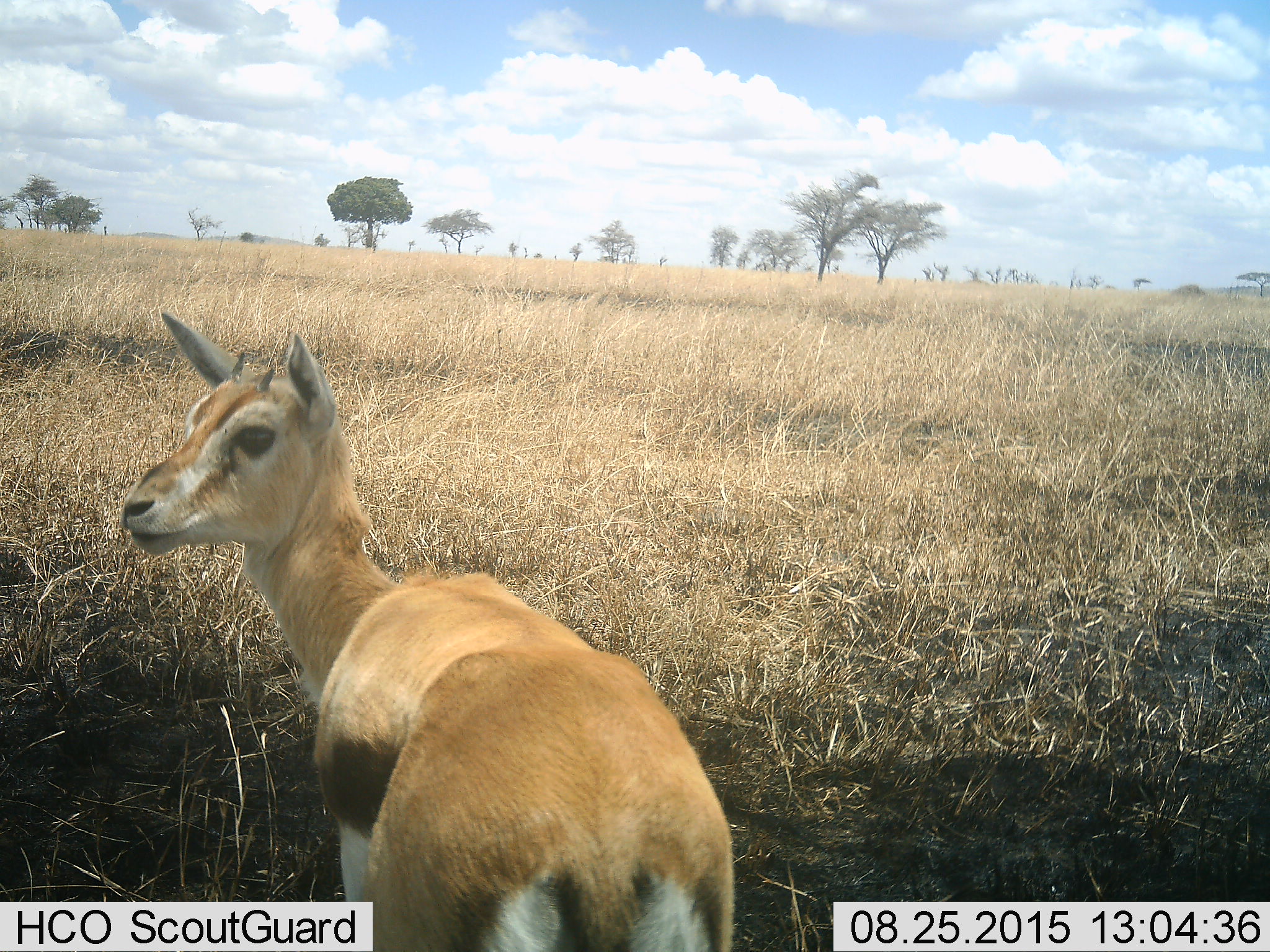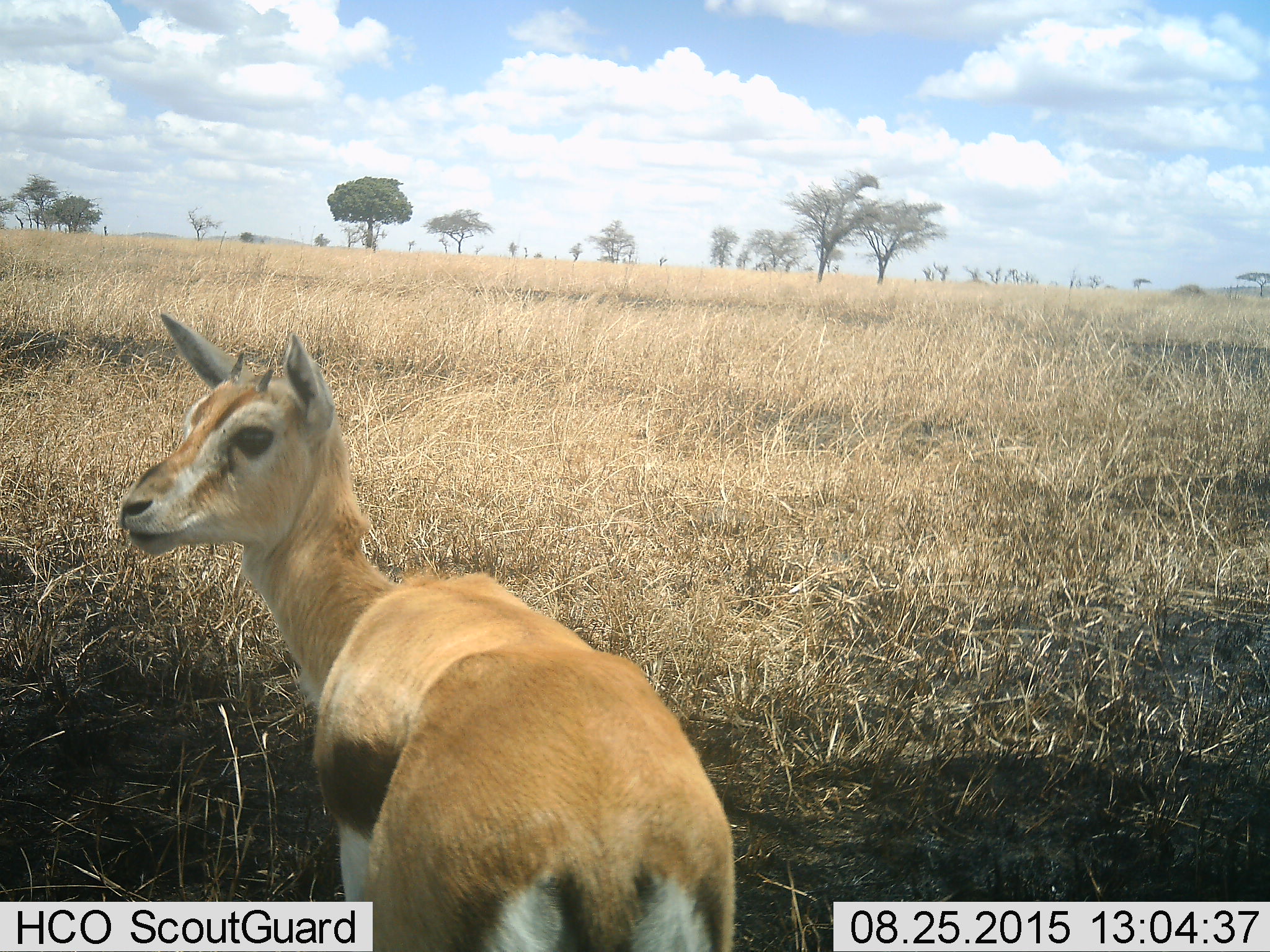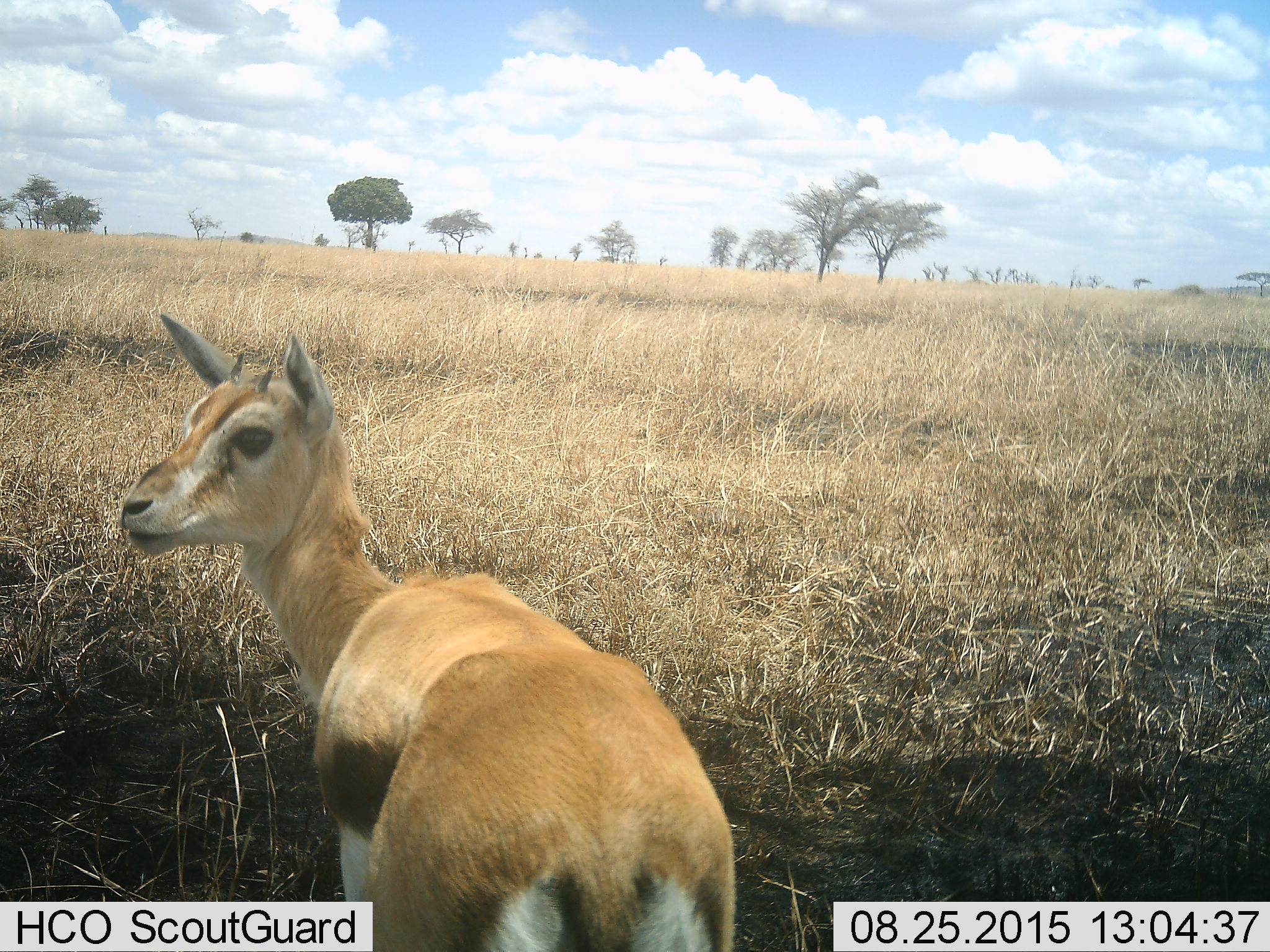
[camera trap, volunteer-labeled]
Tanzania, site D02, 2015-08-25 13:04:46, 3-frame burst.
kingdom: Animalia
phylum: Chordata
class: Mammalia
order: Artiodactyla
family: Bovidae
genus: Eudorcas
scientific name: Eudorcas thomsonii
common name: thomson's gazelle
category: gazellethomsons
Gazellethomsons (thomson's gazelle) (Eudorcas thomsonii), count 1. Behavior (volunteer vote fractions): standing 100%, resting 7%, moving 0%, interacting 0%. Young present (vote fraction): 40%. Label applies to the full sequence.